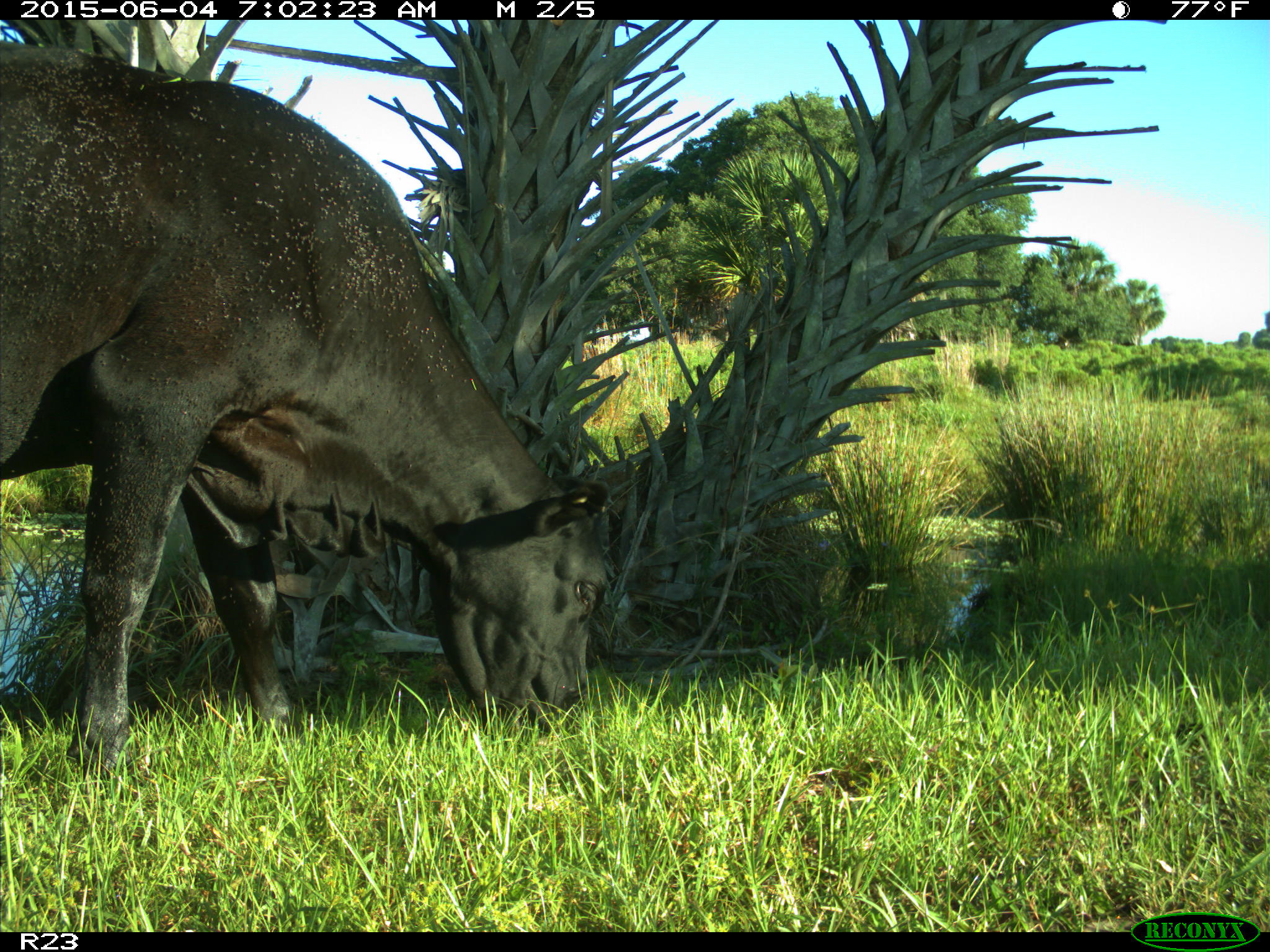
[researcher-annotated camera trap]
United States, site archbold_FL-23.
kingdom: Animalia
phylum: Chordata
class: Mammalia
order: Artiodactyla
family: Bovidae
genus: Bos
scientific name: Bos taurus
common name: domestic cow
Bos taurus (domestic cow).